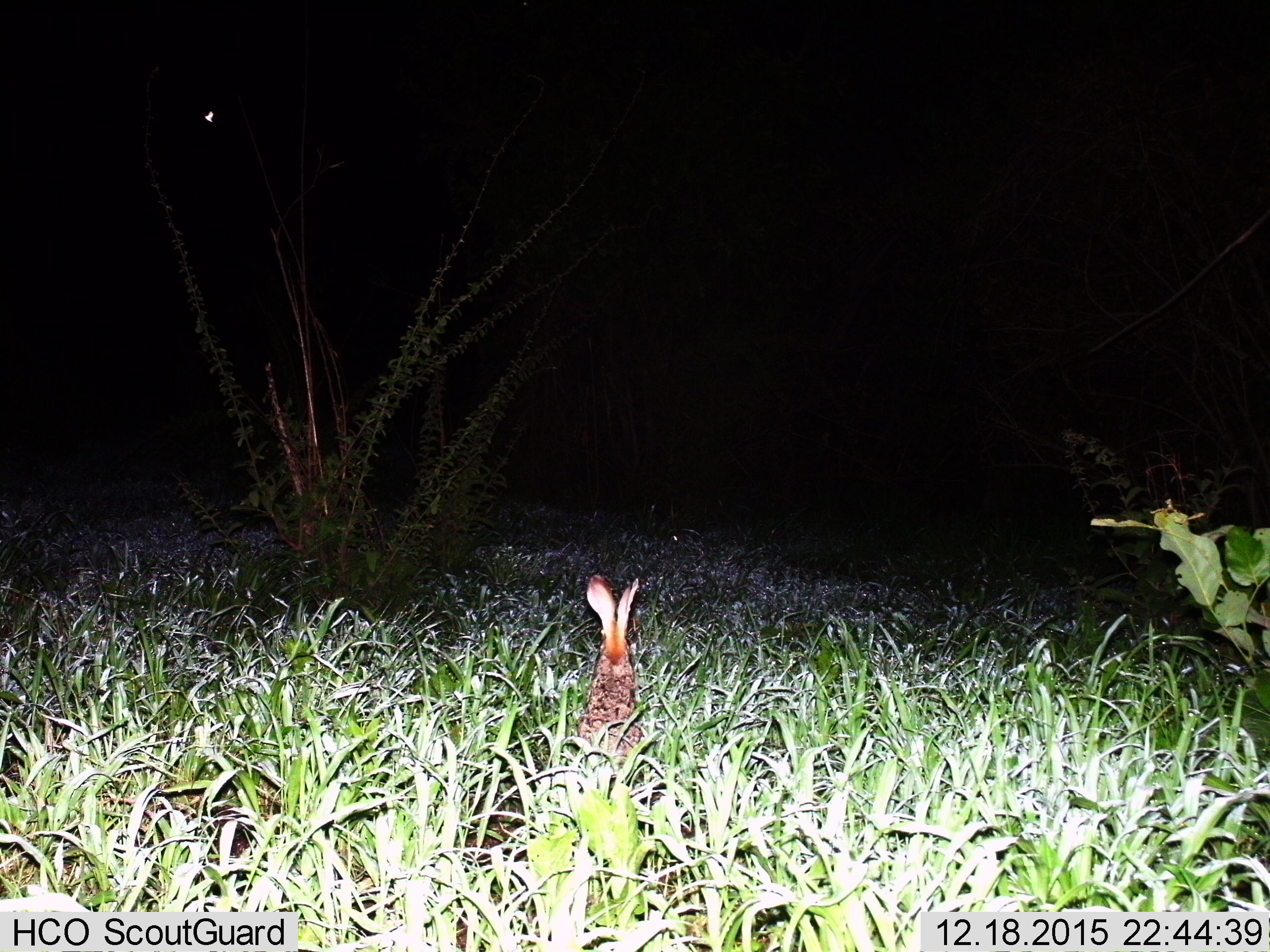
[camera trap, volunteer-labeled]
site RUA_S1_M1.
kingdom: Animalia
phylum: Chordata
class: Mammalia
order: Lagomorpha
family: Leporidae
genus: Lepus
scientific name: Lepus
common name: hare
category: hareunknown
Hareunknown (hare) (Lepus), count 1. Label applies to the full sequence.